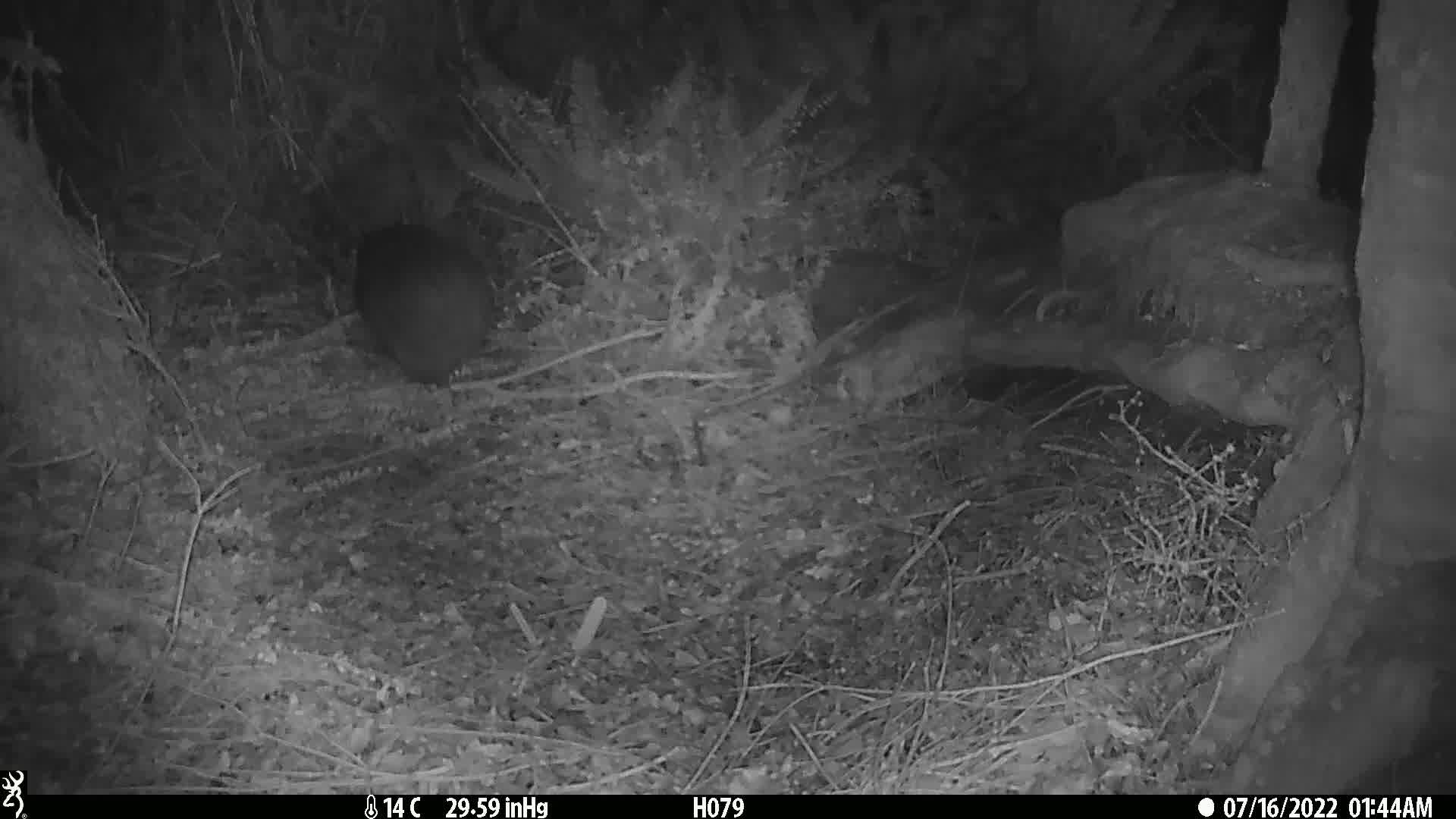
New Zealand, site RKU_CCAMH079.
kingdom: Animalia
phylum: Chordata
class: Aves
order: Apterygiformes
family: Apterygidae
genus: Apteryx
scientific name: Apteryx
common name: kiwi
Kiwi (Apteryx).